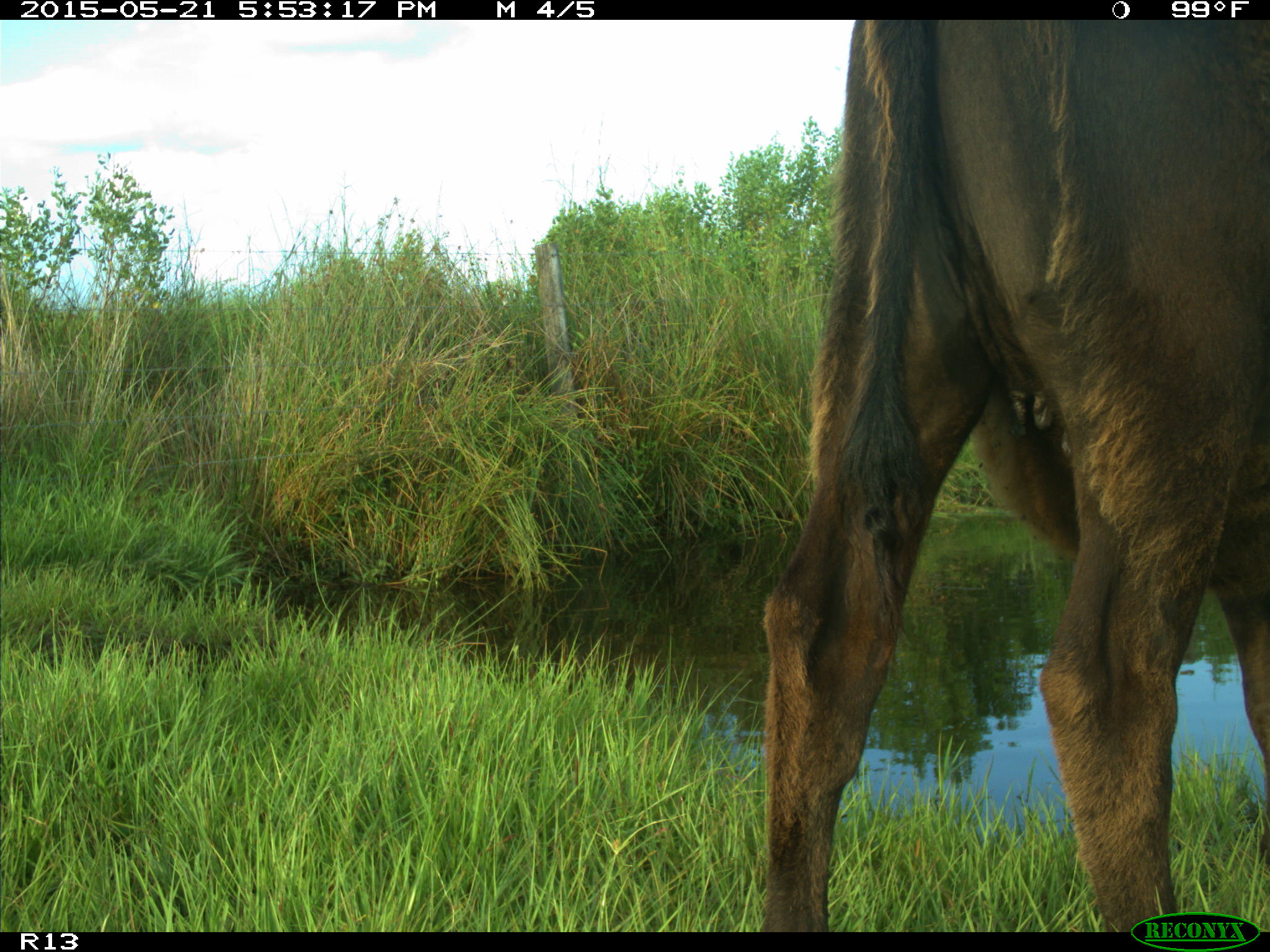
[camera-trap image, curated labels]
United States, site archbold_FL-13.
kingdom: Animalia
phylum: Chordata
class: Mammalia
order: Artiodactyla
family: Bovidae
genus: Bos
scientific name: Bos taurus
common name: domestic cow